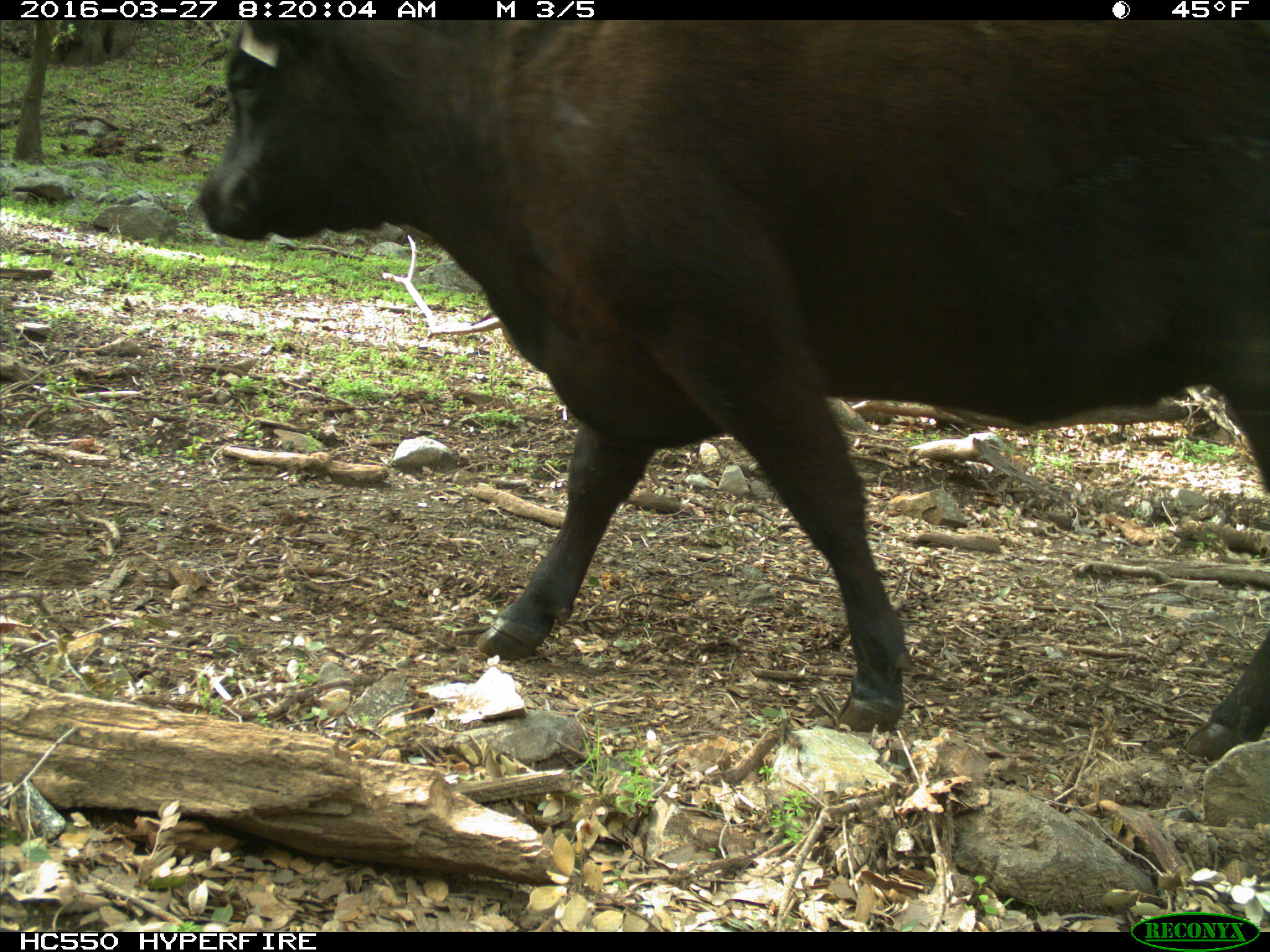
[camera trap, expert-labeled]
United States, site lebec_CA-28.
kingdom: Animalia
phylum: Chordata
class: Mammalia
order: Artiodactyla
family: Bovidae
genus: Bos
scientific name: Bos taurus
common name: domestic cow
Bos taurus (domestic cow).